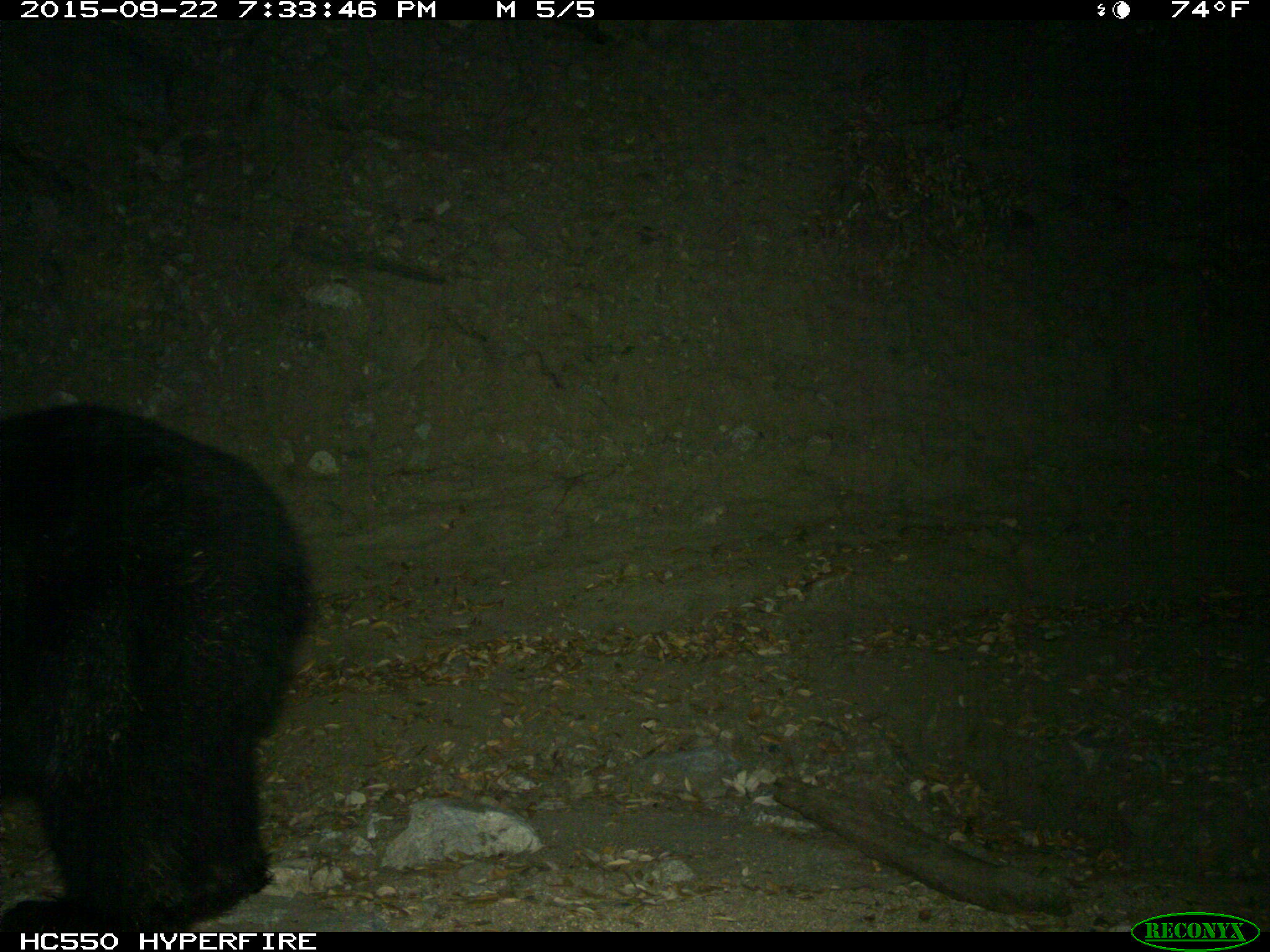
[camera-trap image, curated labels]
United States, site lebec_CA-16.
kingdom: Animalia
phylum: Chordata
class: Mammalia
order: Carnivora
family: Ursidae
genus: Ursus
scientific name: Ursus americanus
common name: american black bear